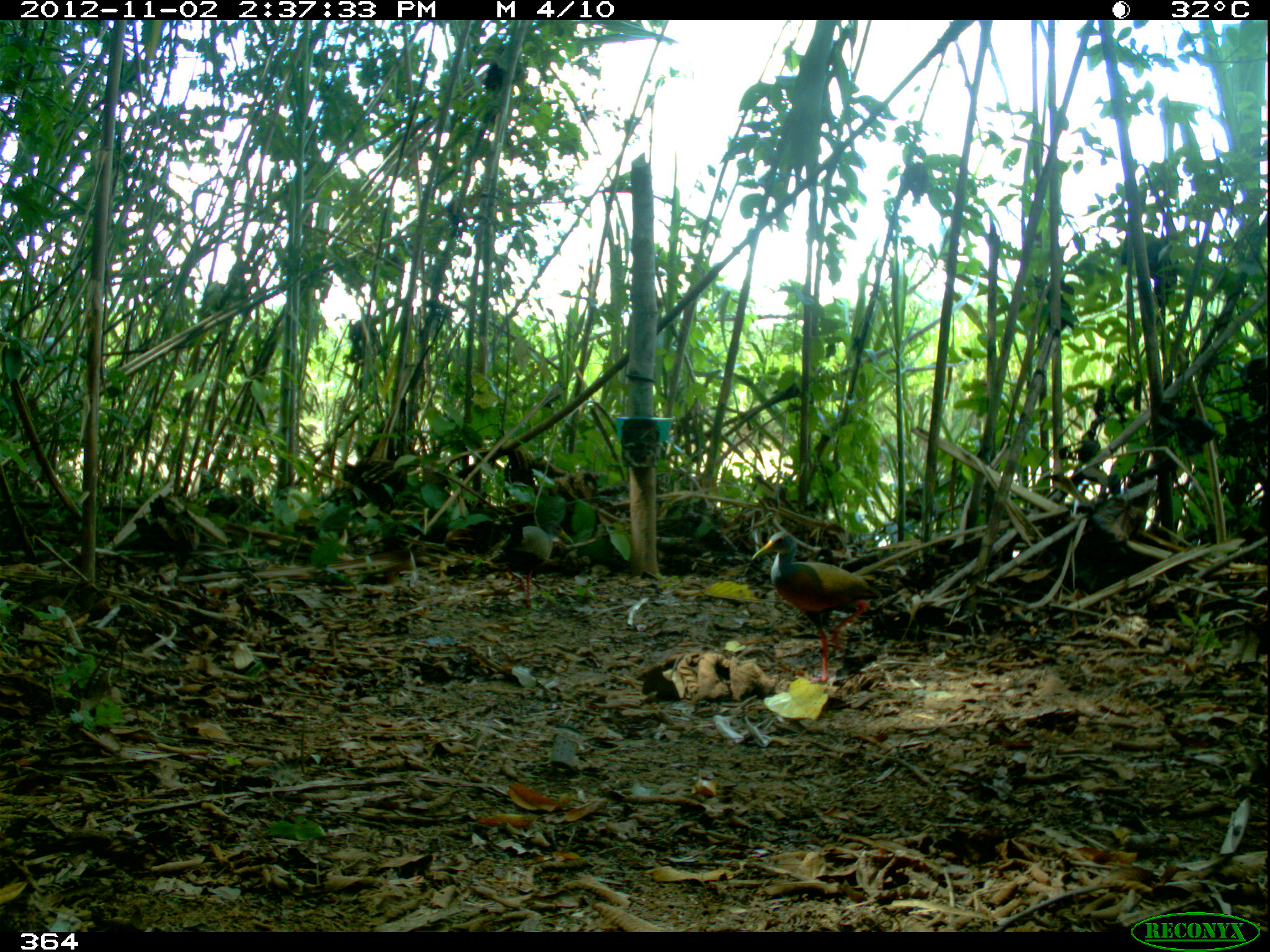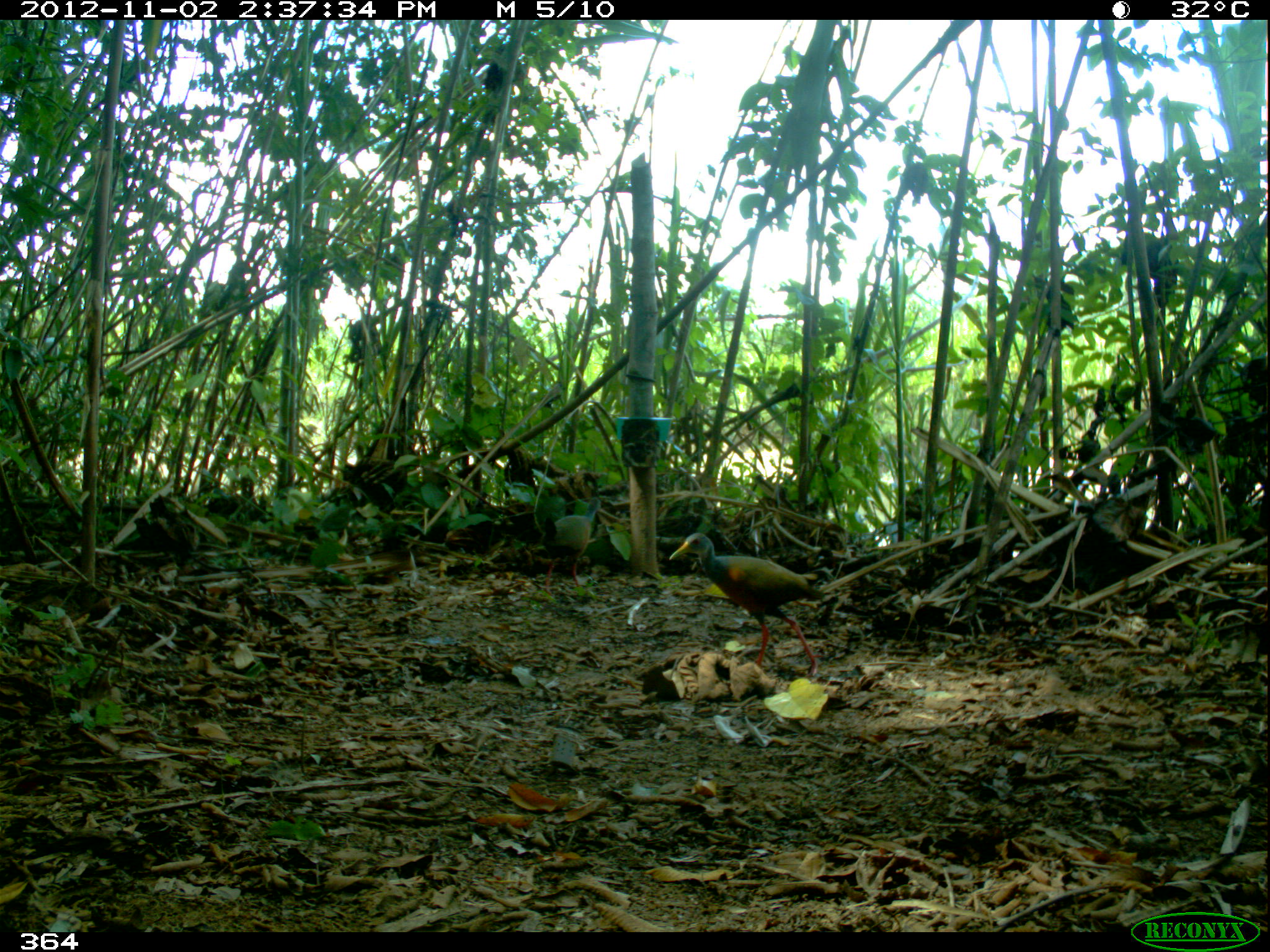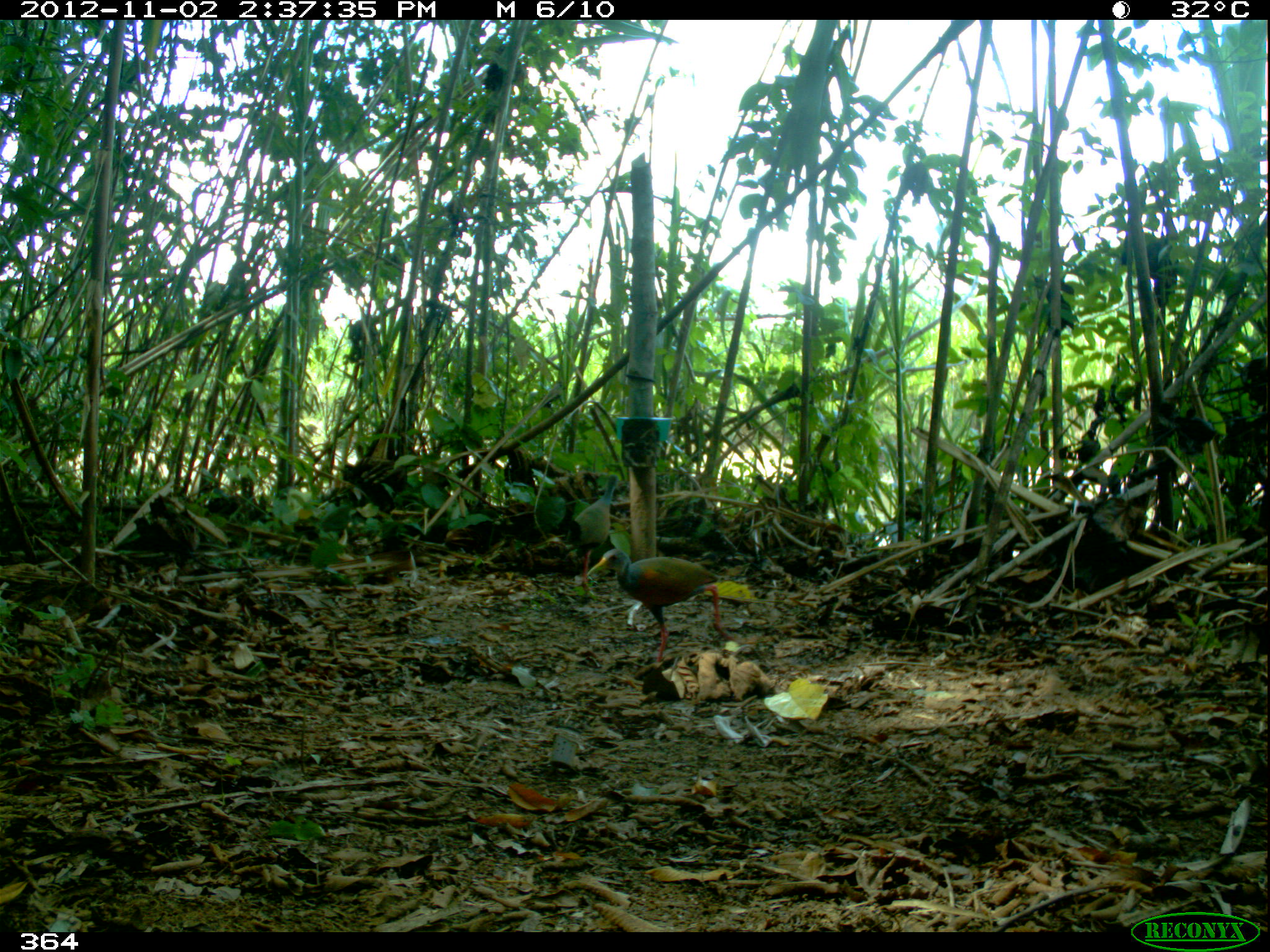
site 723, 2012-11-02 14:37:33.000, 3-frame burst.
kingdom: Animalia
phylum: Chordata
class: Aves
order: Gruiformes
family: Rallidae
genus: Aramides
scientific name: Aramides cajaneus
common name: gray-cowled wood-rail